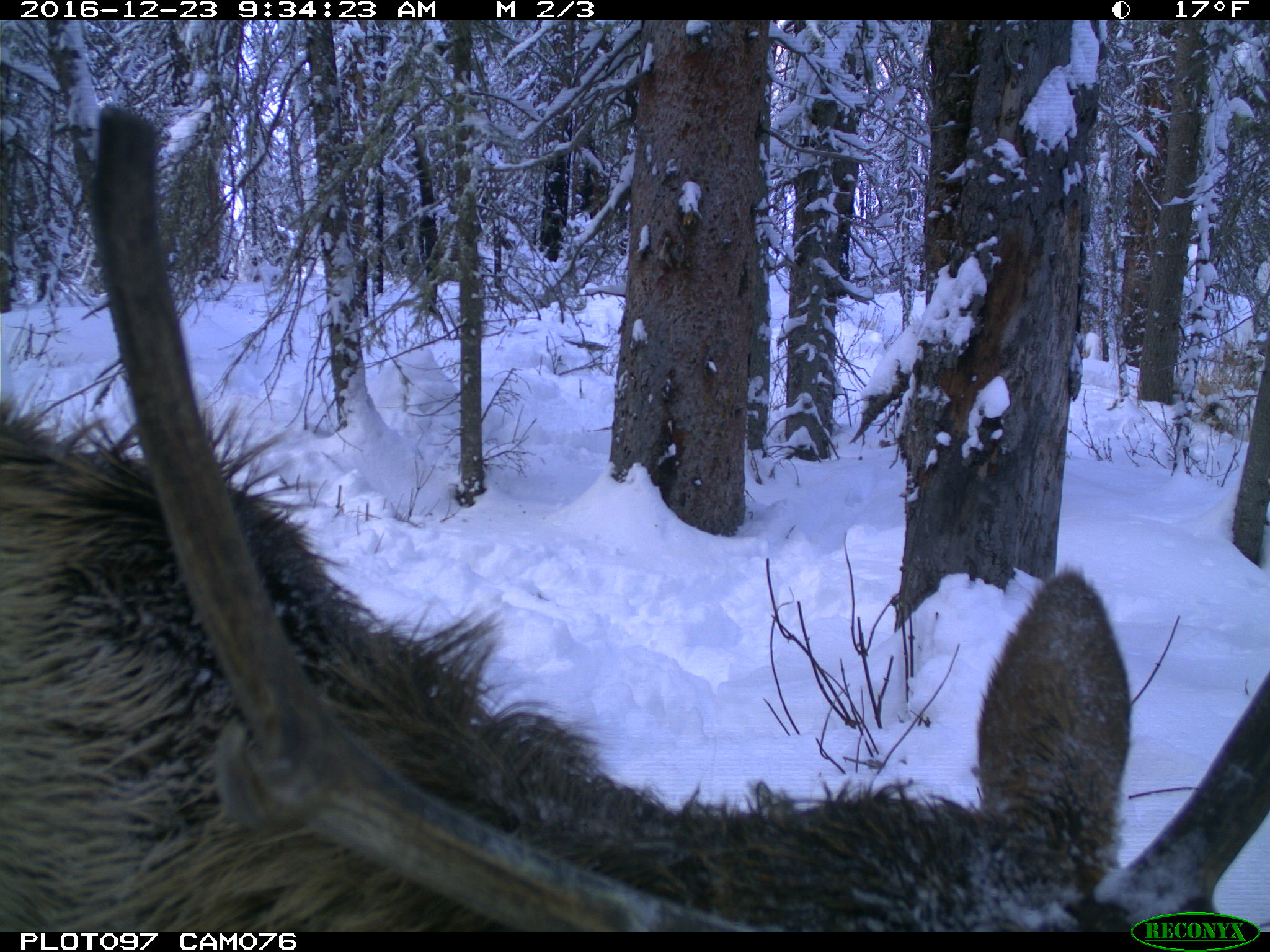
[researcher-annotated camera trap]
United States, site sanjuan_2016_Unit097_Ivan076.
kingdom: Animalia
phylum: Chordata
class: Mammalia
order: Artiodactyla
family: Cervidae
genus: Cervus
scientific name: Cervus elaphus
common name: red deer